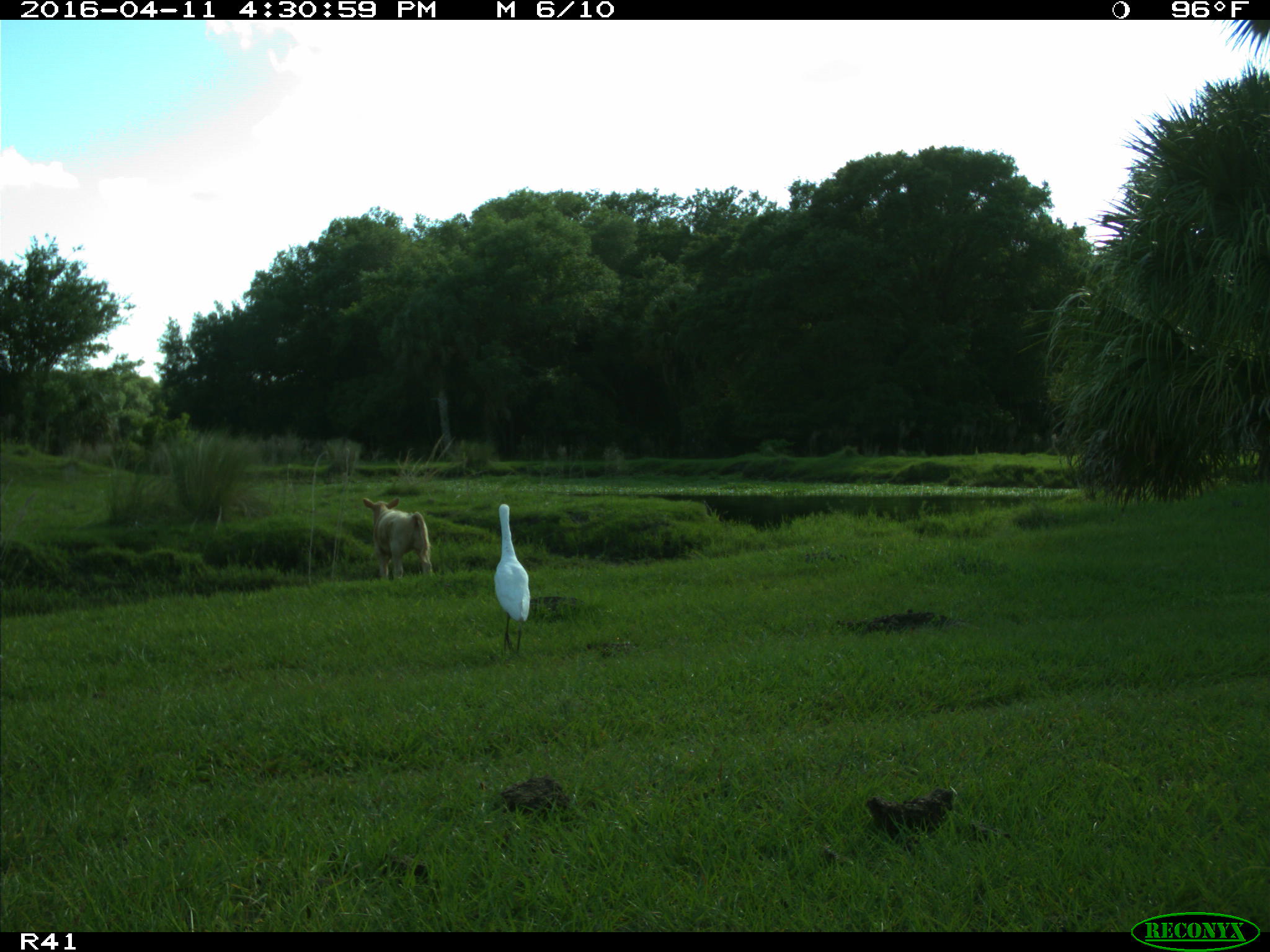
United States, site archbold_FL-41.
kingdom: Animalia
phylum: Chordata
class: Mammalia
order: Artiodactyla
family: Bovidae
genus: Bos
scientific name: Bos taurus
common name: domestic cow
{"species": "Bos taurus (domestic cow)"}